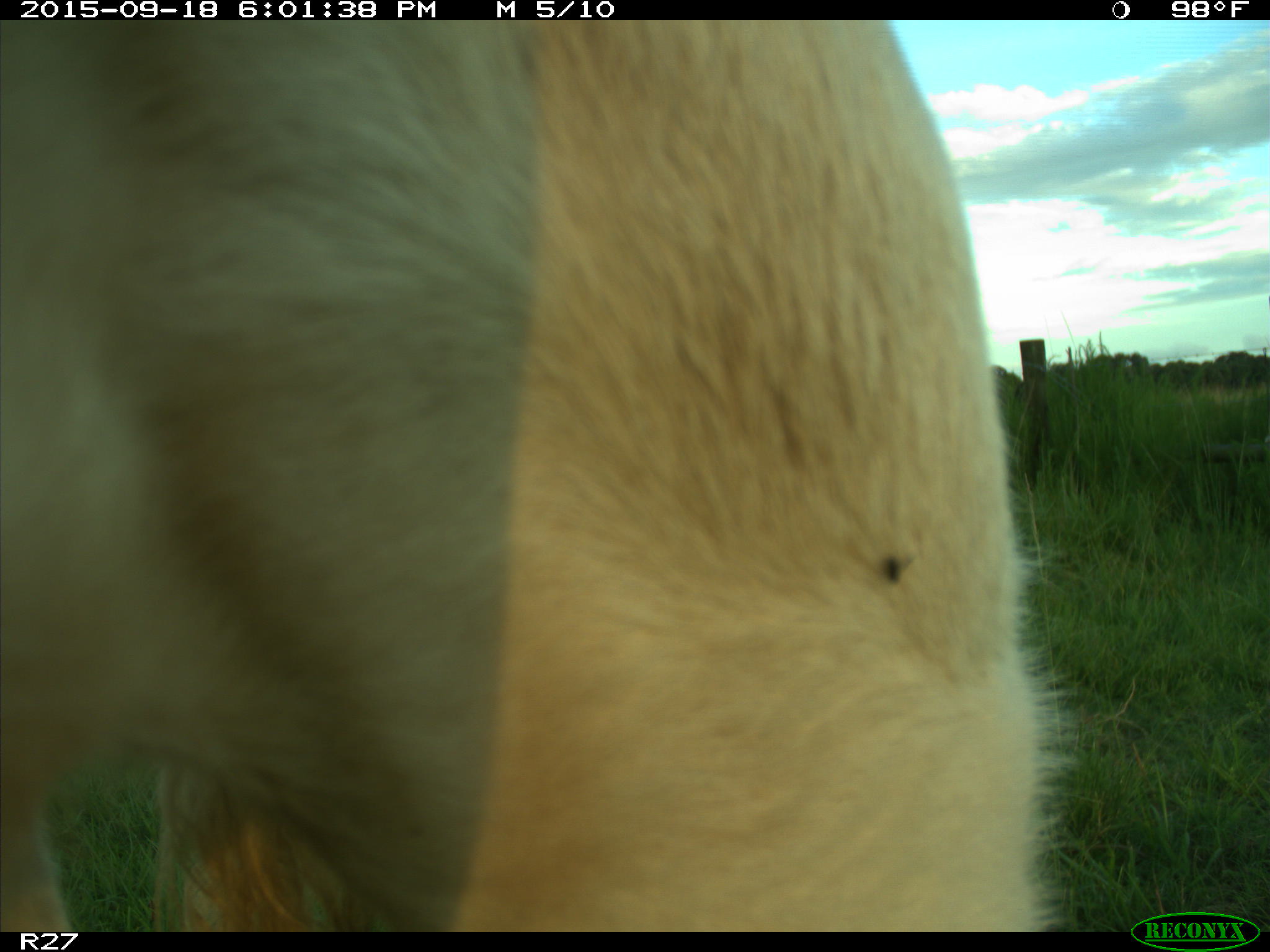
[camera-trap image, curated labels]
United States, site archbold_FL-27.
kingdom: Animalia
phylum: Chordata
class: Mammalia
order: Artiodactyla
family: Bovidae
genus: Bos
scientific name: Bos taurus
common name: domestic cow